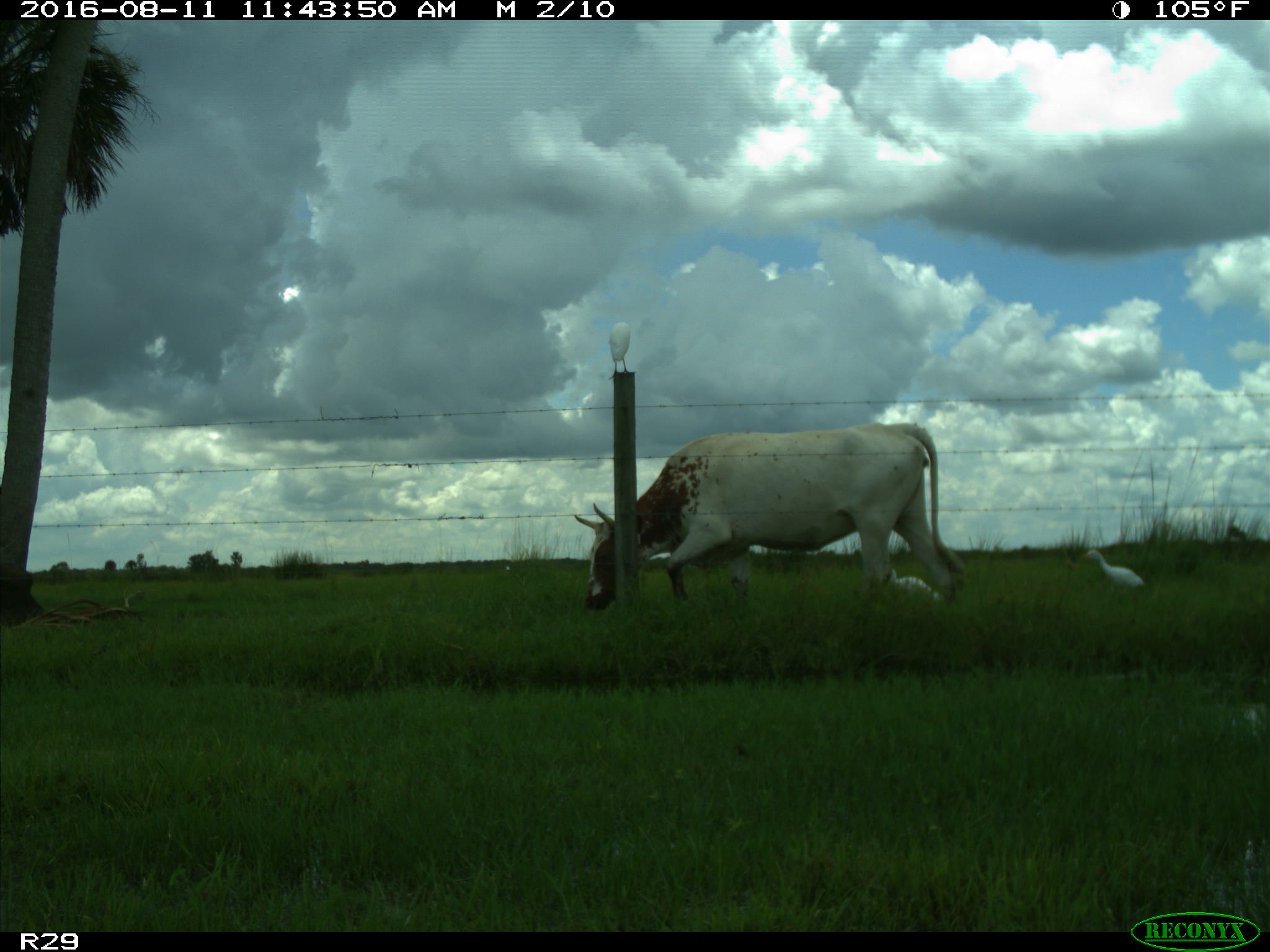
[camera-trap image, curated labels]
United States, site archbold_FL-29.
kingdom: Animalia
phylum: Chordata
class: Mammalia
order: Artiodactyla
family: Bovidae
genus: Bos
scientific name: Bos taurus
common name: domestic cow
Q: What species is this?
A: Bos taurus (domestic cow).